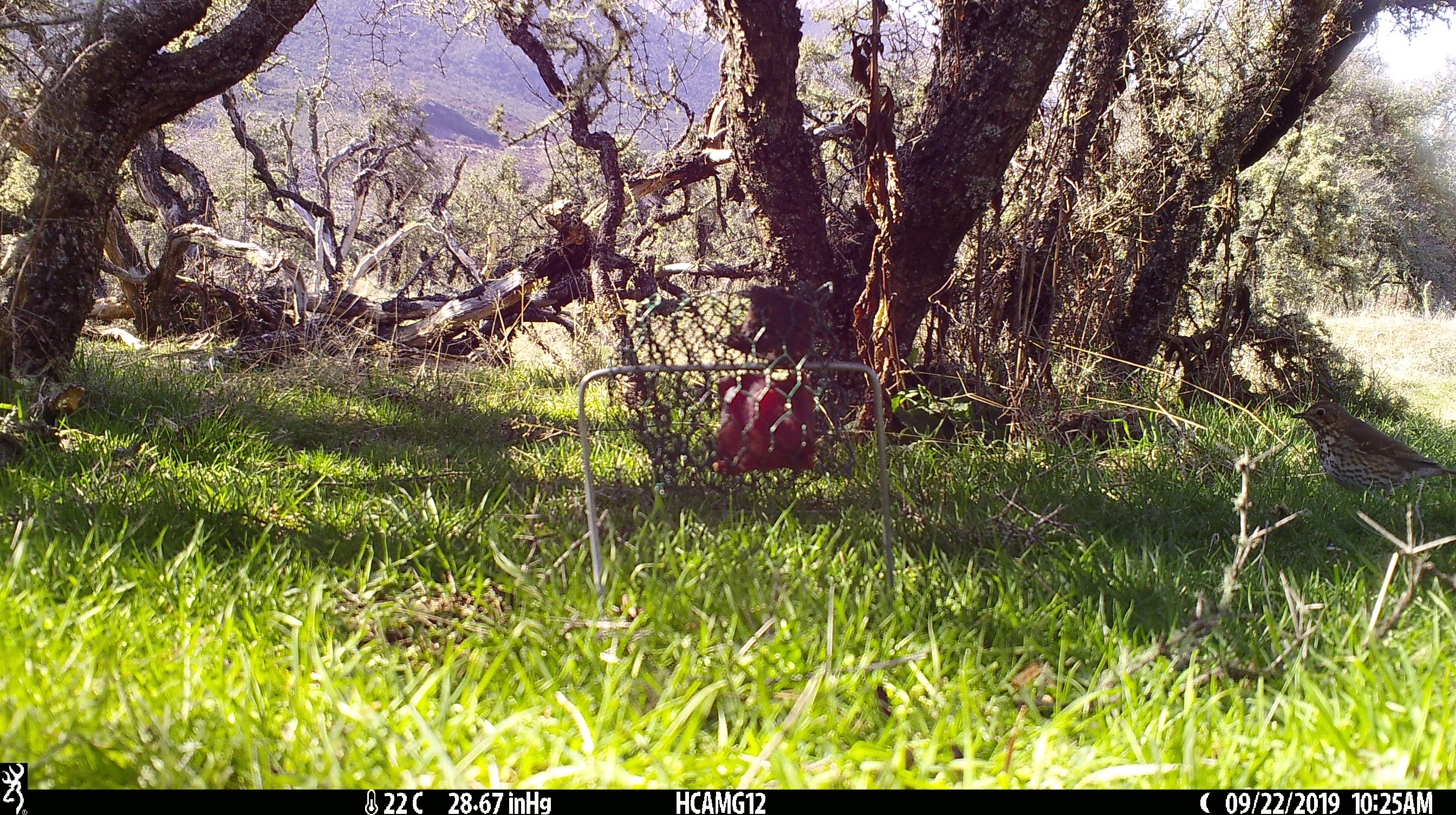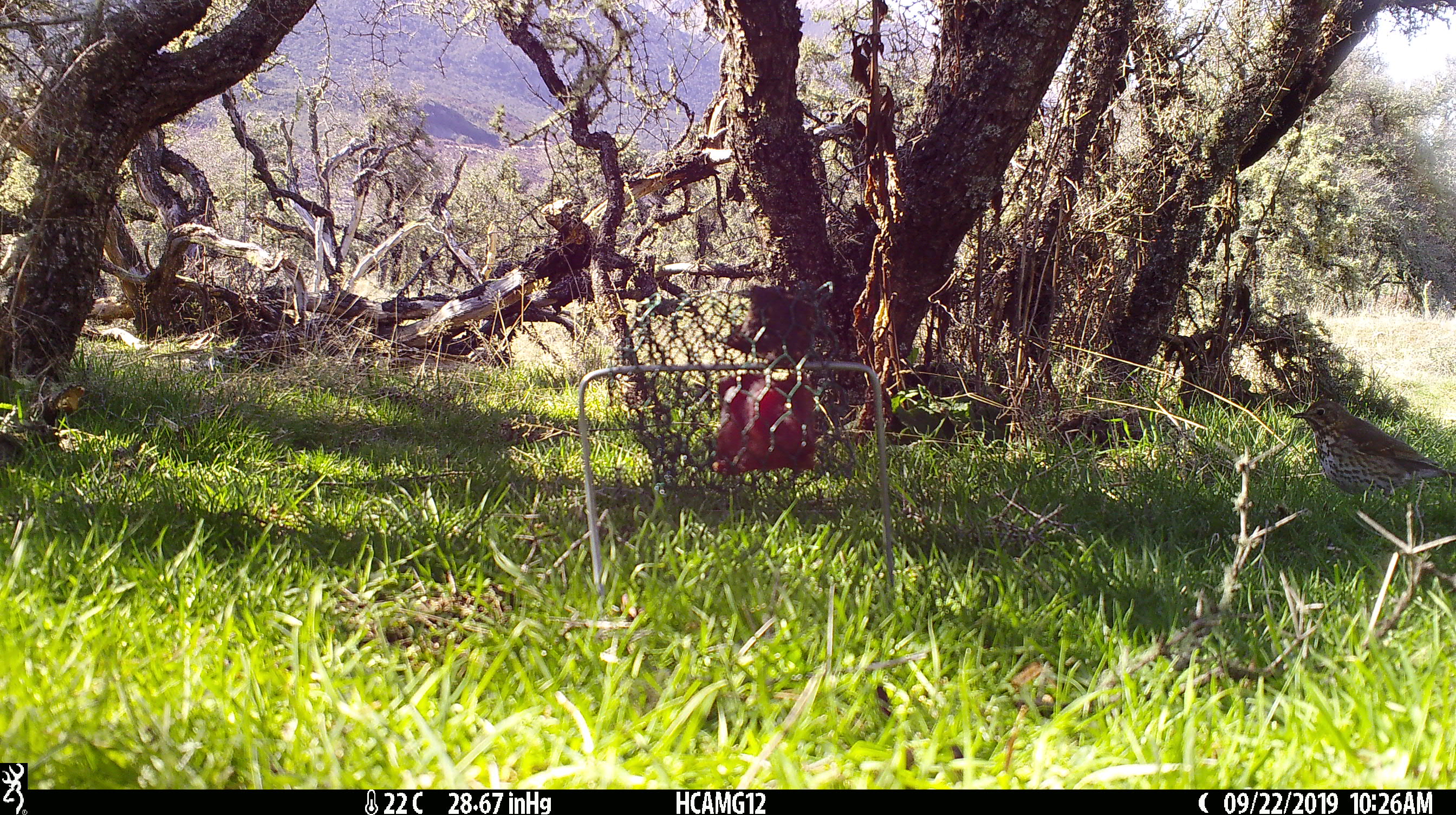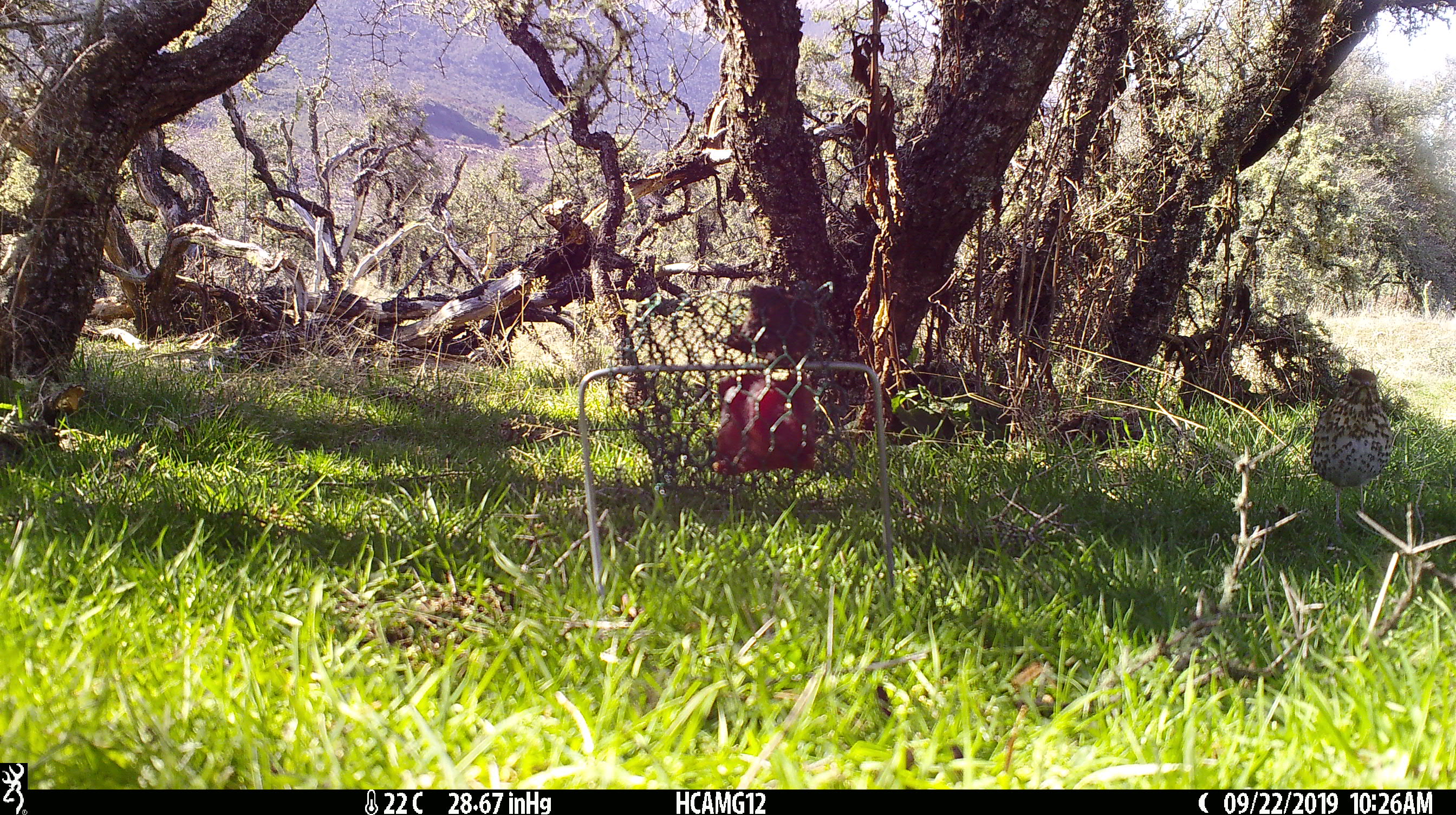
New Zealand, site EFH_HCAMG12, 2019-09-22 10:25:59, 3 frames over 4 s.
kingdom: Animalia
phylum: Chordata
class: Aves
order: Passeriformes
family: Turdidae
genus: Turdus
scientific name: Turdus philomelos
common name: song thrush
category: thrush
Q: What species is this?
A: Thrush (song thrush) (Turdus philomelos).